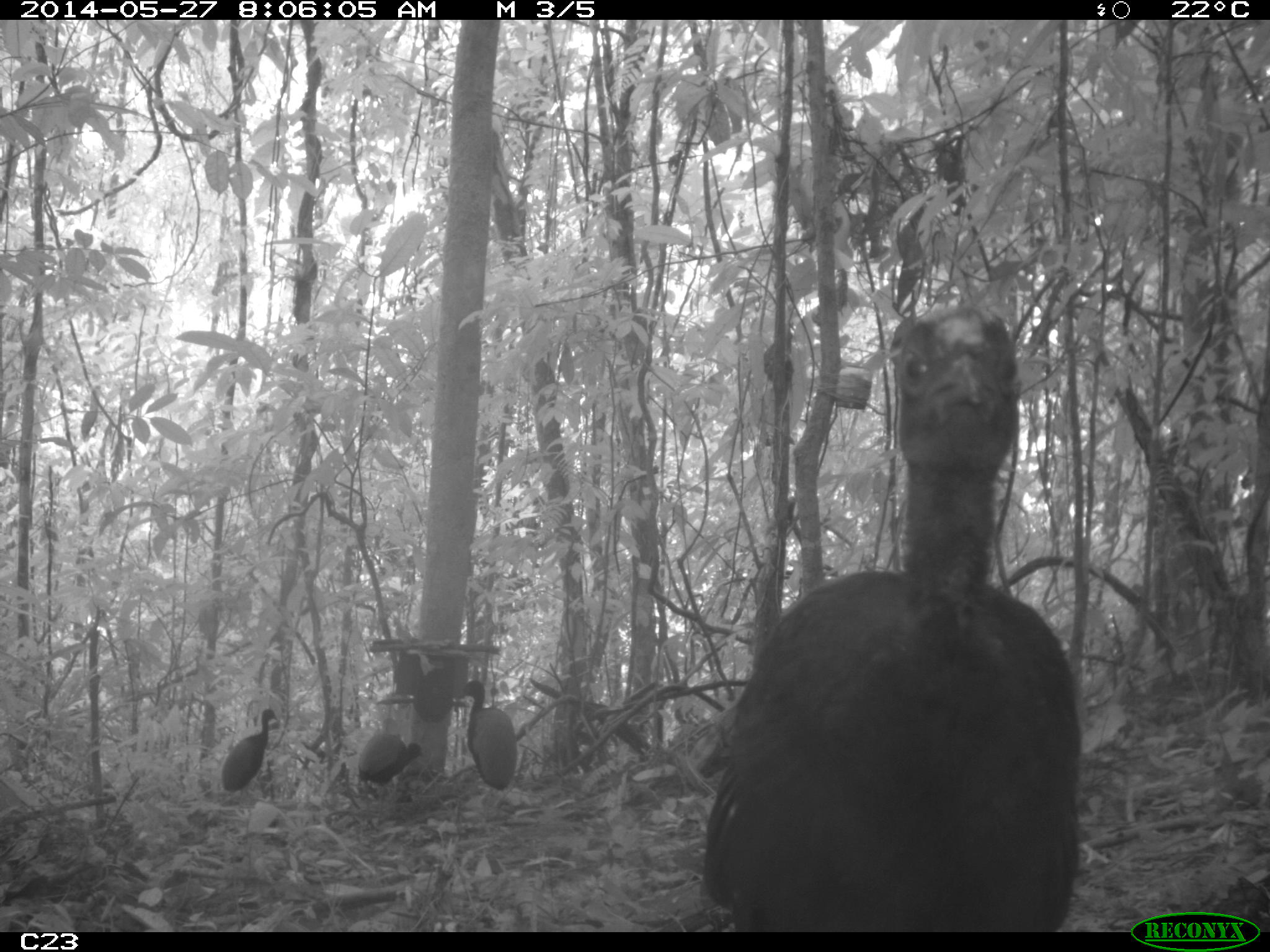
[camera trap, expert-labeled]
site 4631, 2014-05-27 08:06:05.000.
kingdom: Animalia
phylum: Chordata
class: Aves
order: Gruiformes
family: Psophiidae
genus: Psophia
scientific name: Psophia crepitans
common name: gray-winged trumpeter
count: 6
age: adult